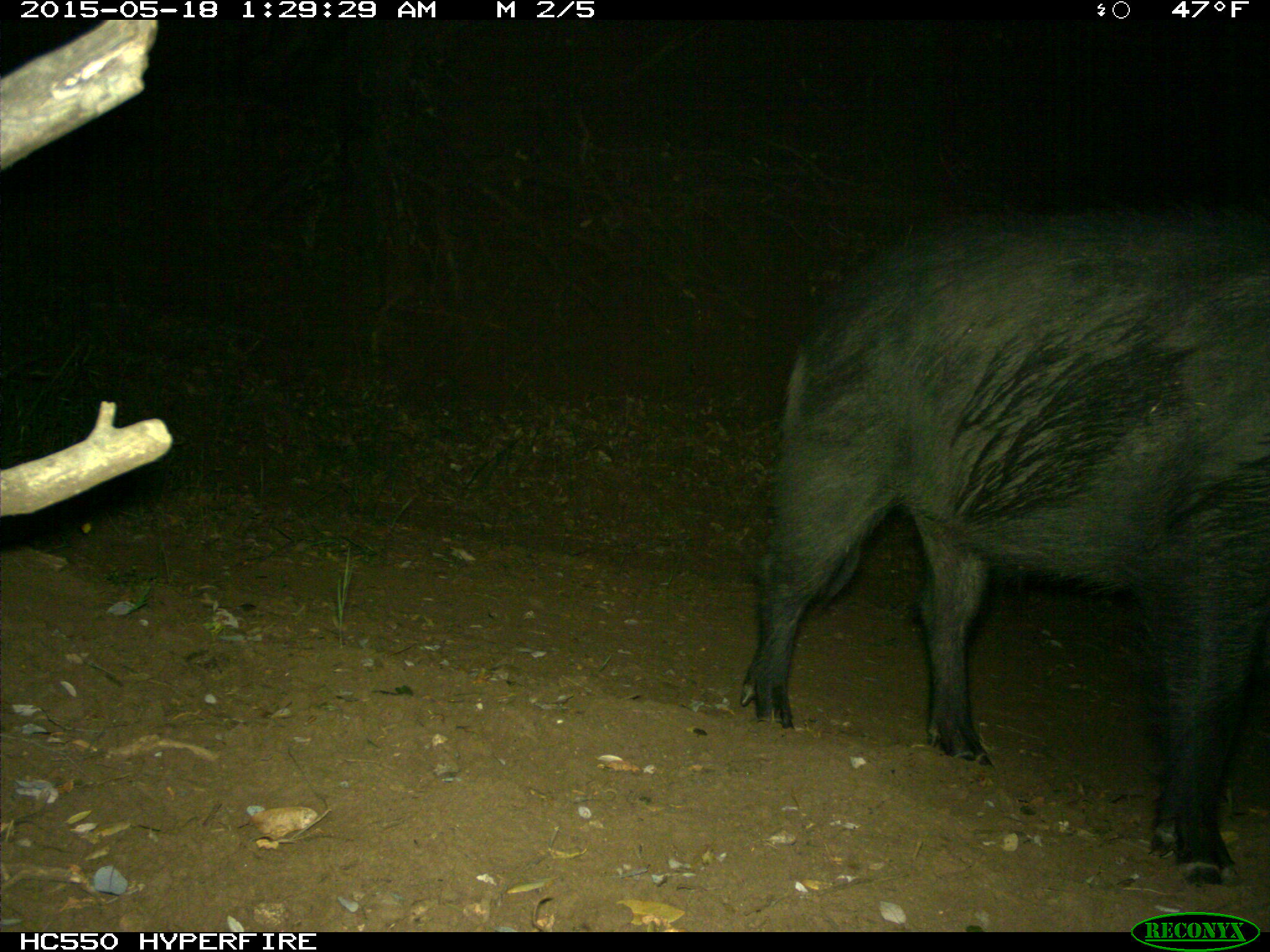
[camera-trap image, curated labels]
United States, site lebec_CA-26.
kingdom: Animalia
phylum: Chordata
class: Mammalia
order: Artiodactyla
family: Suidae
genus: Sus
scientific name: Sus scrofa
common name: wild boar